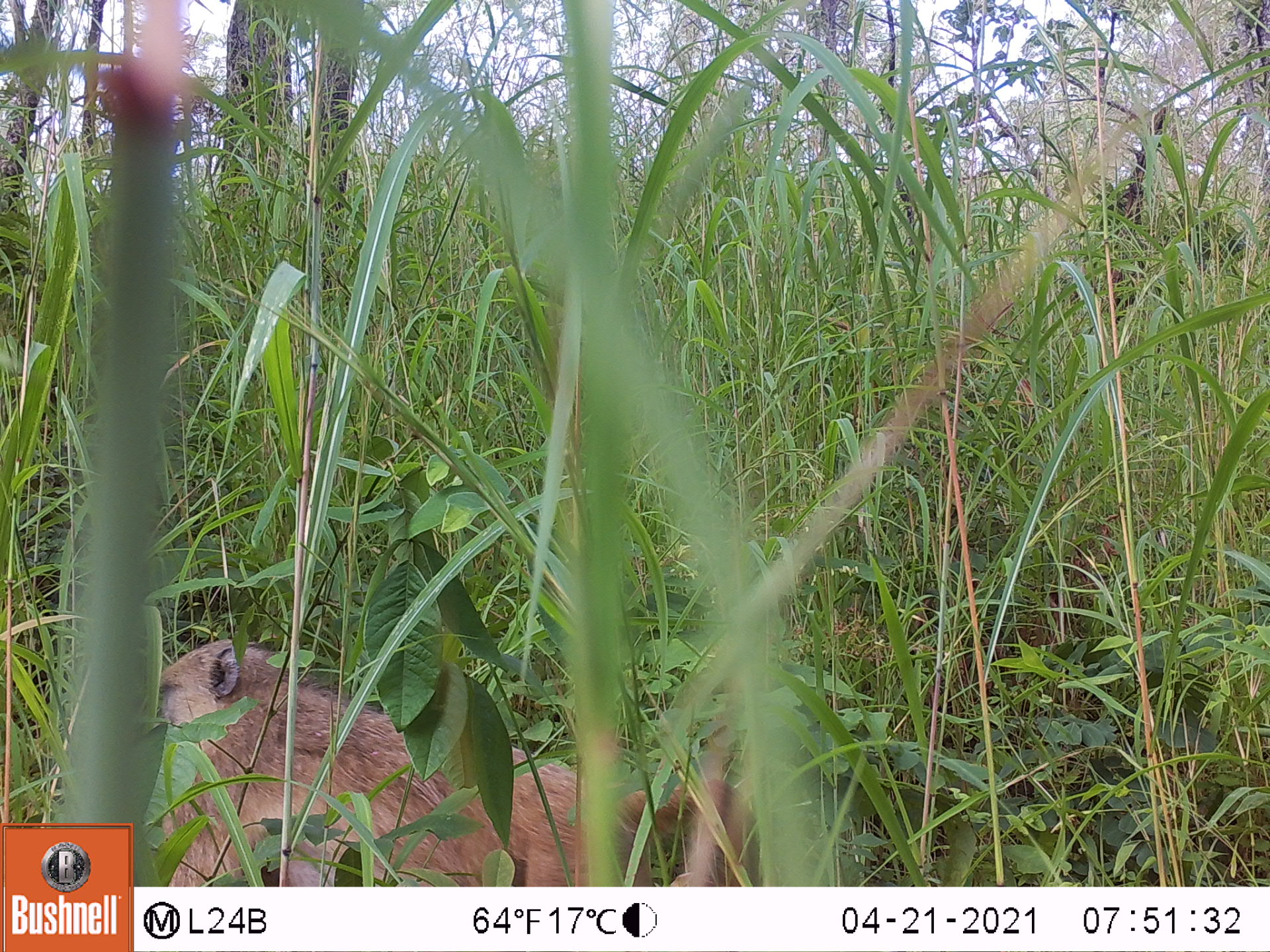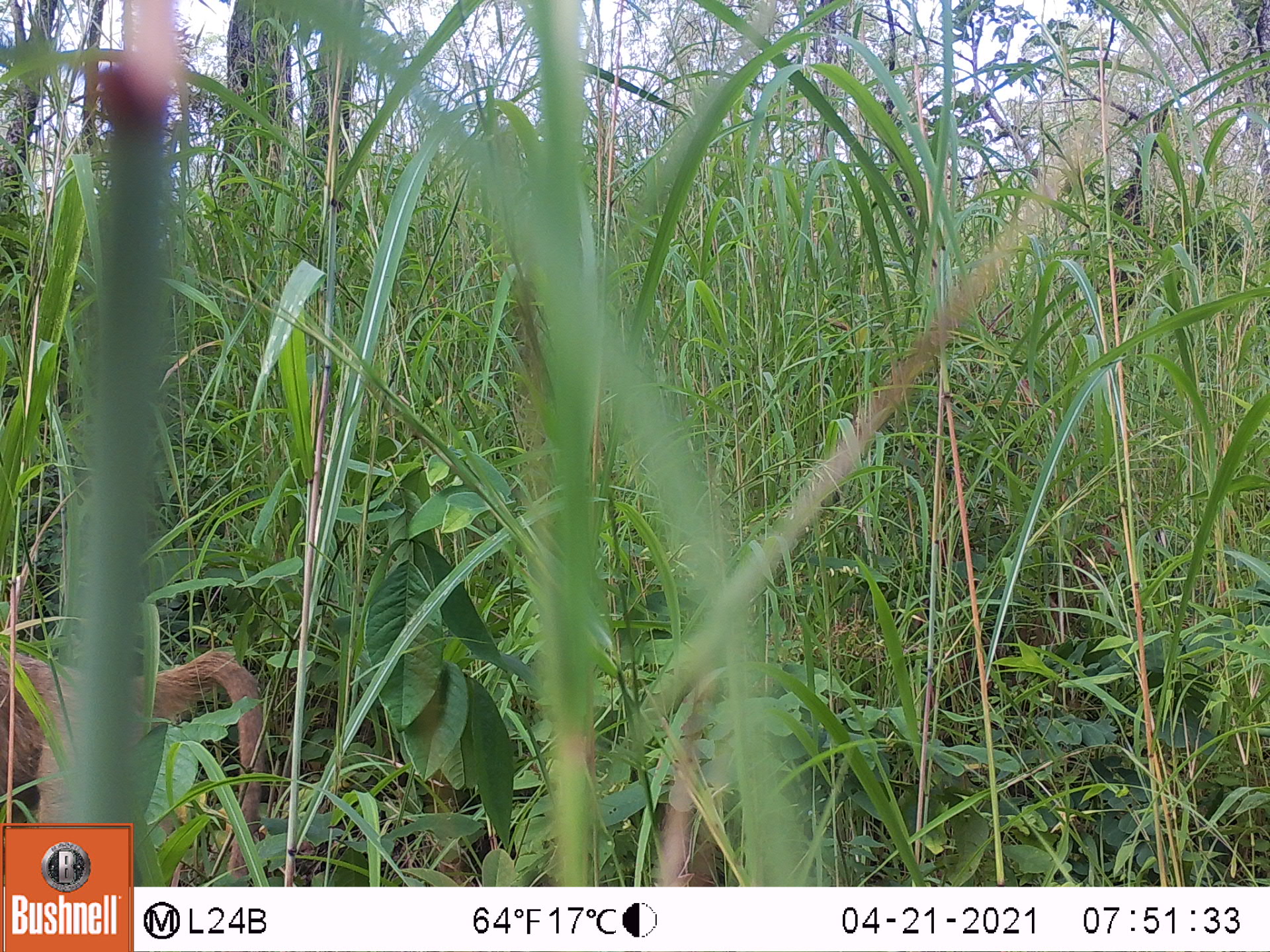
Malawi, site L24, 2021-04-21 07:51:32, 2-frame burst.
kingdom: Animalia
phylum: Chordata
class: Mammalia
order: Primates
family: Cercopithecidae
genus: Papio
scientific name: Papio cynocephalus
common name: yellow baboon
Yellow baboon (Papio cynocephalus), count 1.